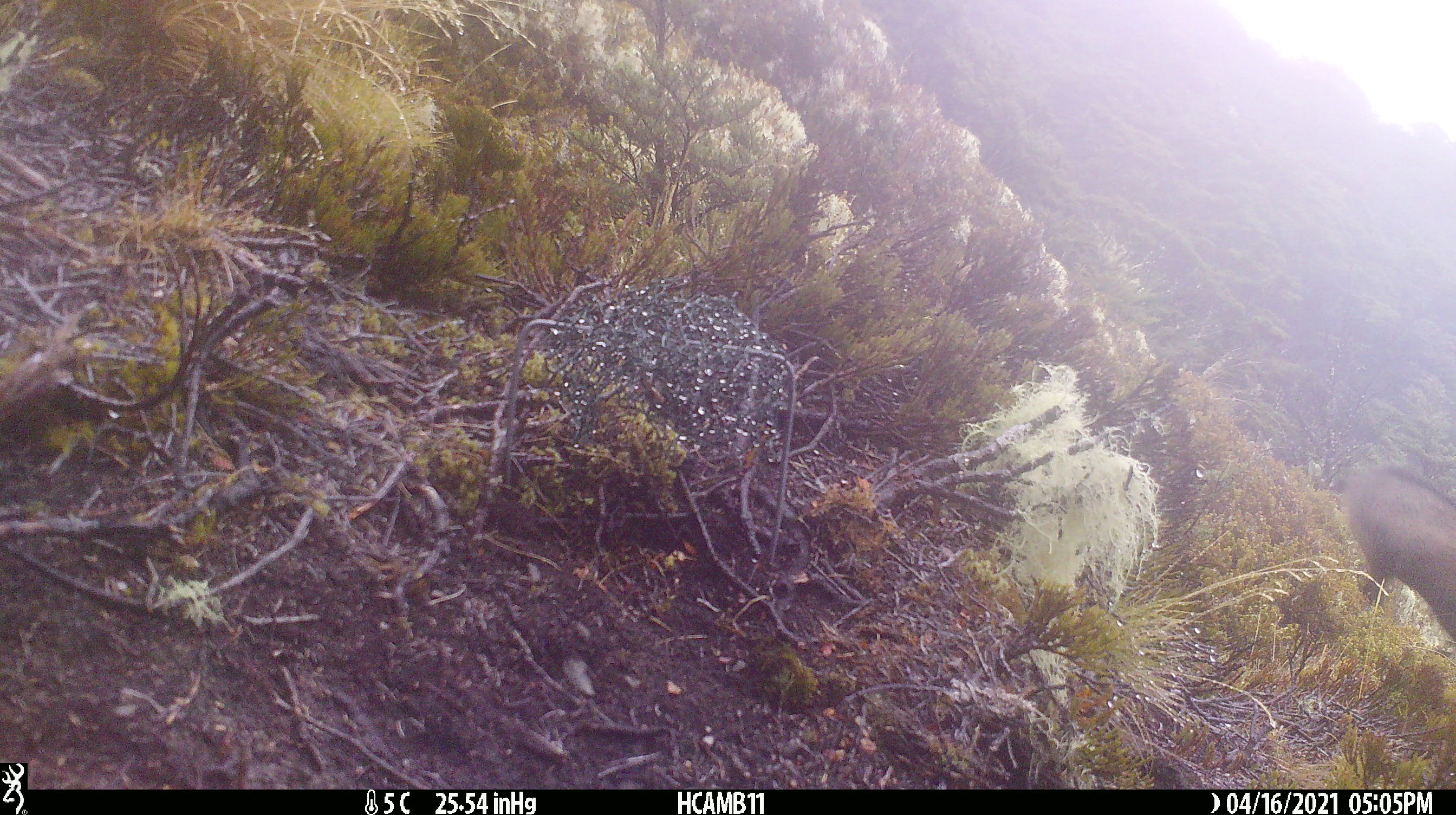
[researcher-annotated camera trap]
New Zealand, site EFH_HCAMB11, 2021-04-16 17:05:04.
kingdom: Animalia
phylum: Chordata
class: Mammalia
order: Artiodactyla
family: Bovidae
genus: Rupicapra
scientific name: Rupicapra rupicapra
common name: alpine chamois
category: chamois